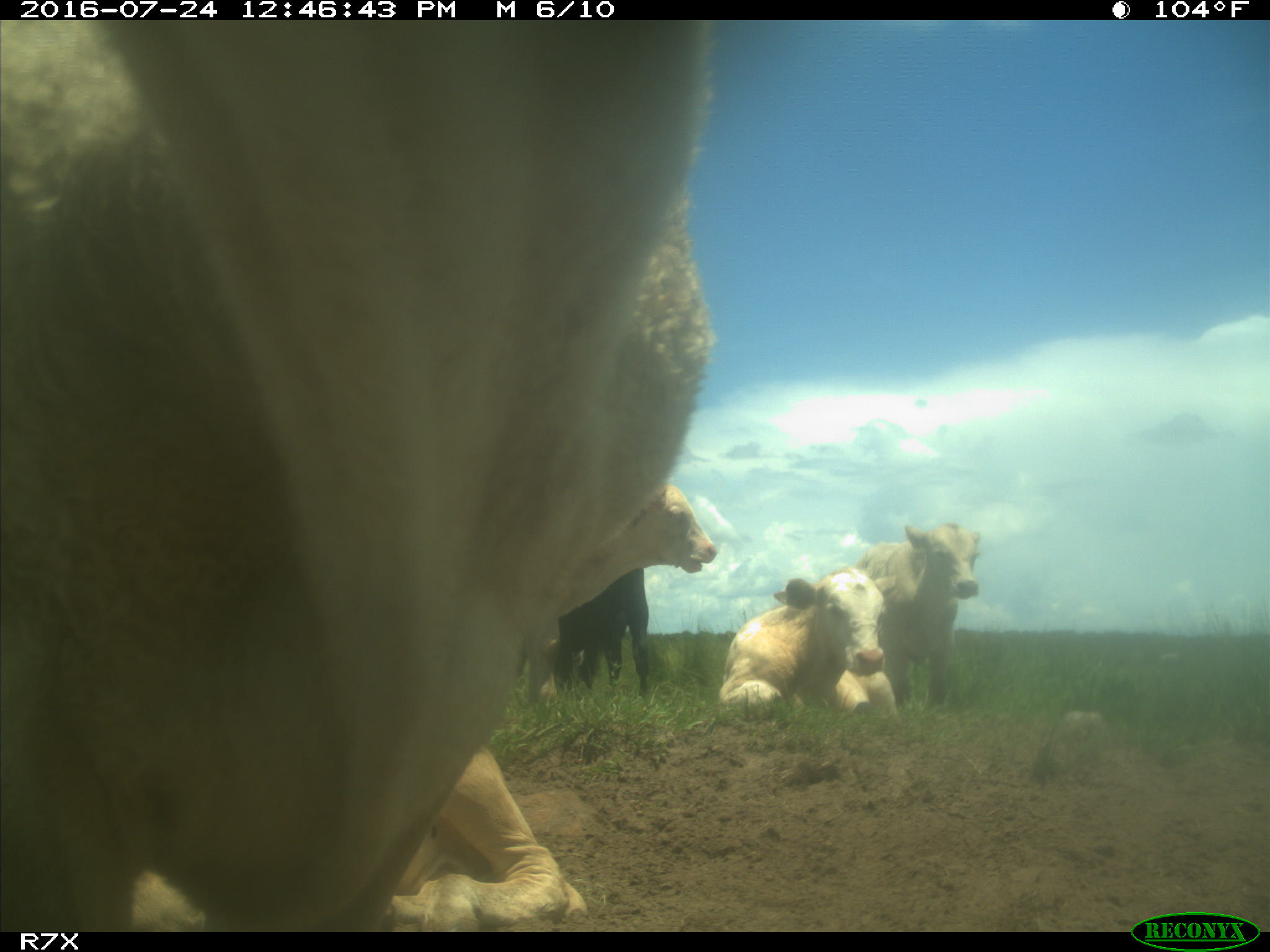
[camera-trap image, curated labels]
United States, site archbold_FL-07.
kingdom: Animalia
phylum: Chordata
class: Mammalia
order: Artiodactyla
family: Bovidae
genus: Bos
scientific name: Bos taurus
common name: domestic cow